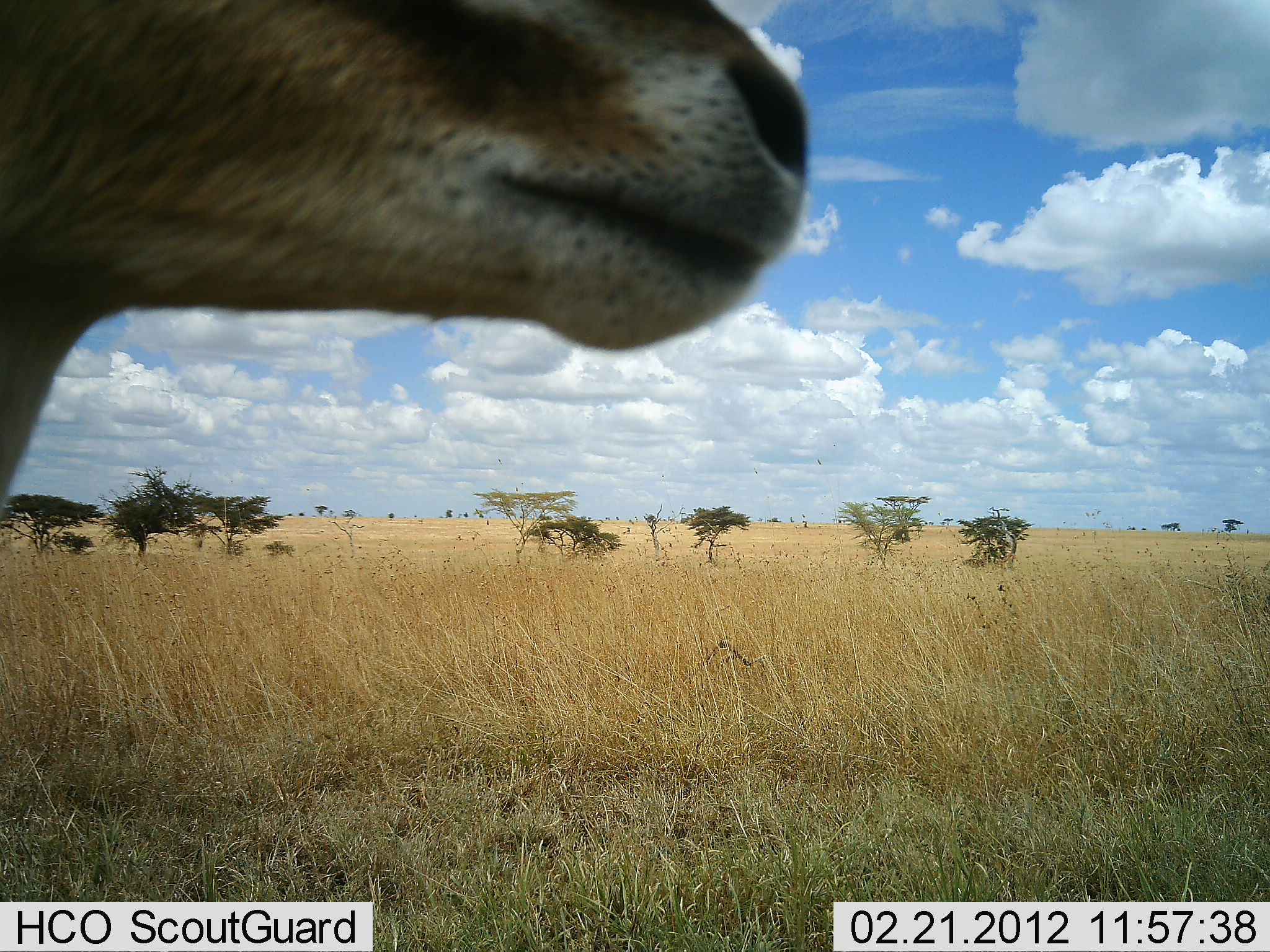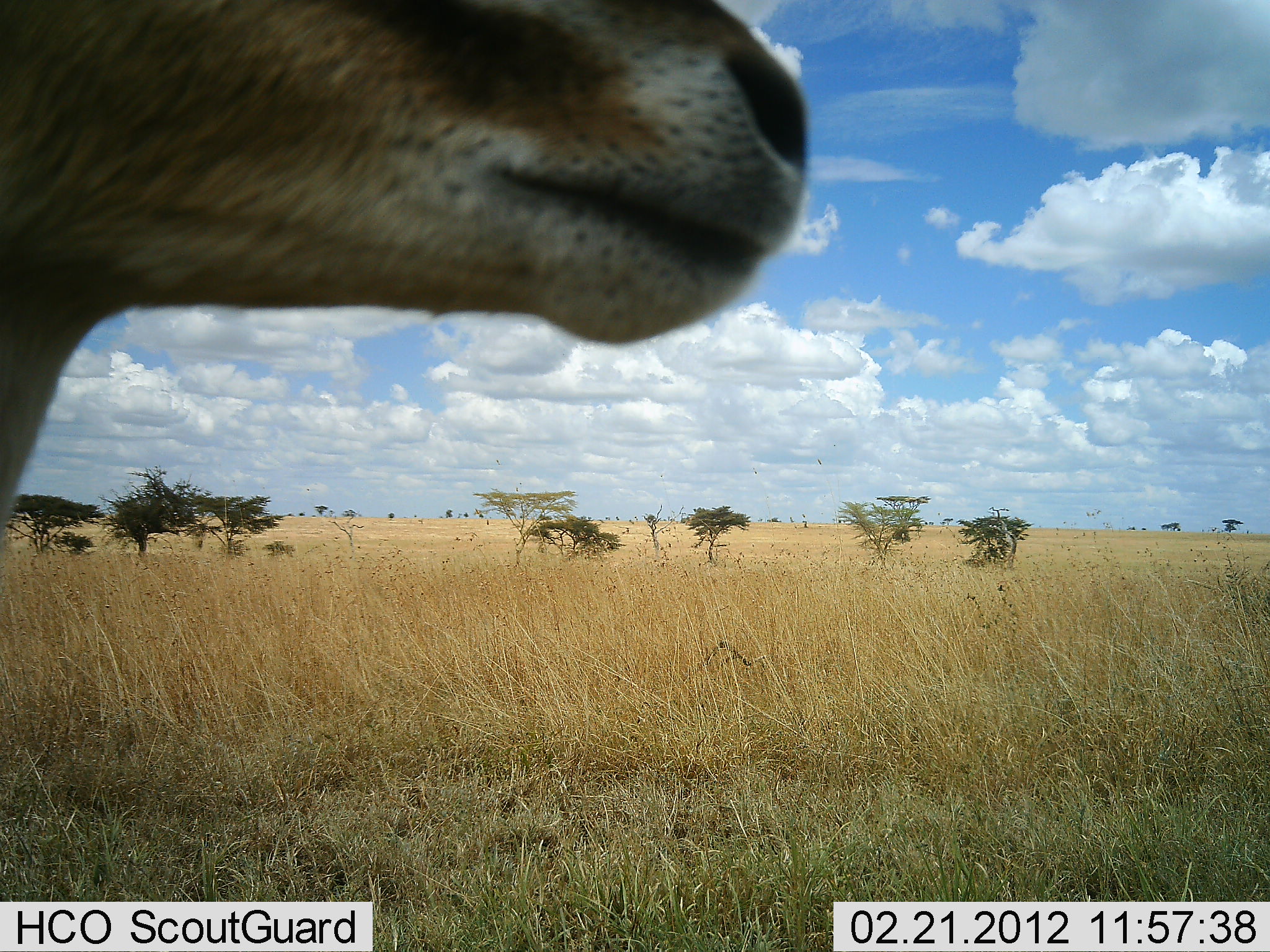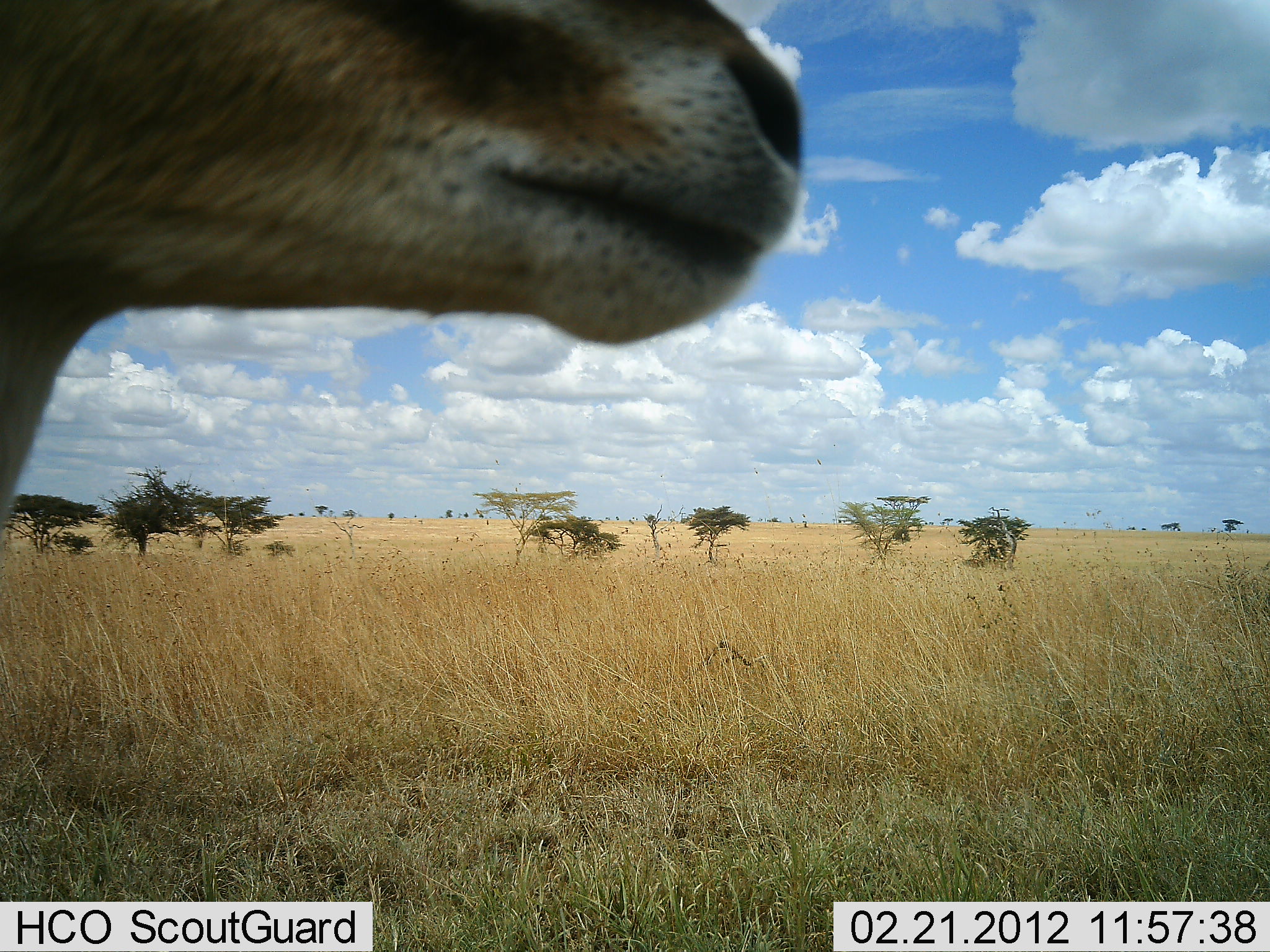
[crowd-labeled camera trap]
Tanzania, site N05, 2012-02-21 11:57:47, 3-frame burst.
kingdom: Animalia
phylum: Chordata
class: Mammalia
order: Artiodactyla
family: Bovidae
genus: Eudorcas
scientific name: Eudorcas thomsonii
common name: thomson's gazelle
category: gazellethomsons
Gazellethomsons (thomson's gazelle) (Eudorcas thomsonii), count 1. Behavior (volunteer vote fractions): standing 100%, resting 0%, moving 0%, interacting 0%. Young present (vote fraction): 0%. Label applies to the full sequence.